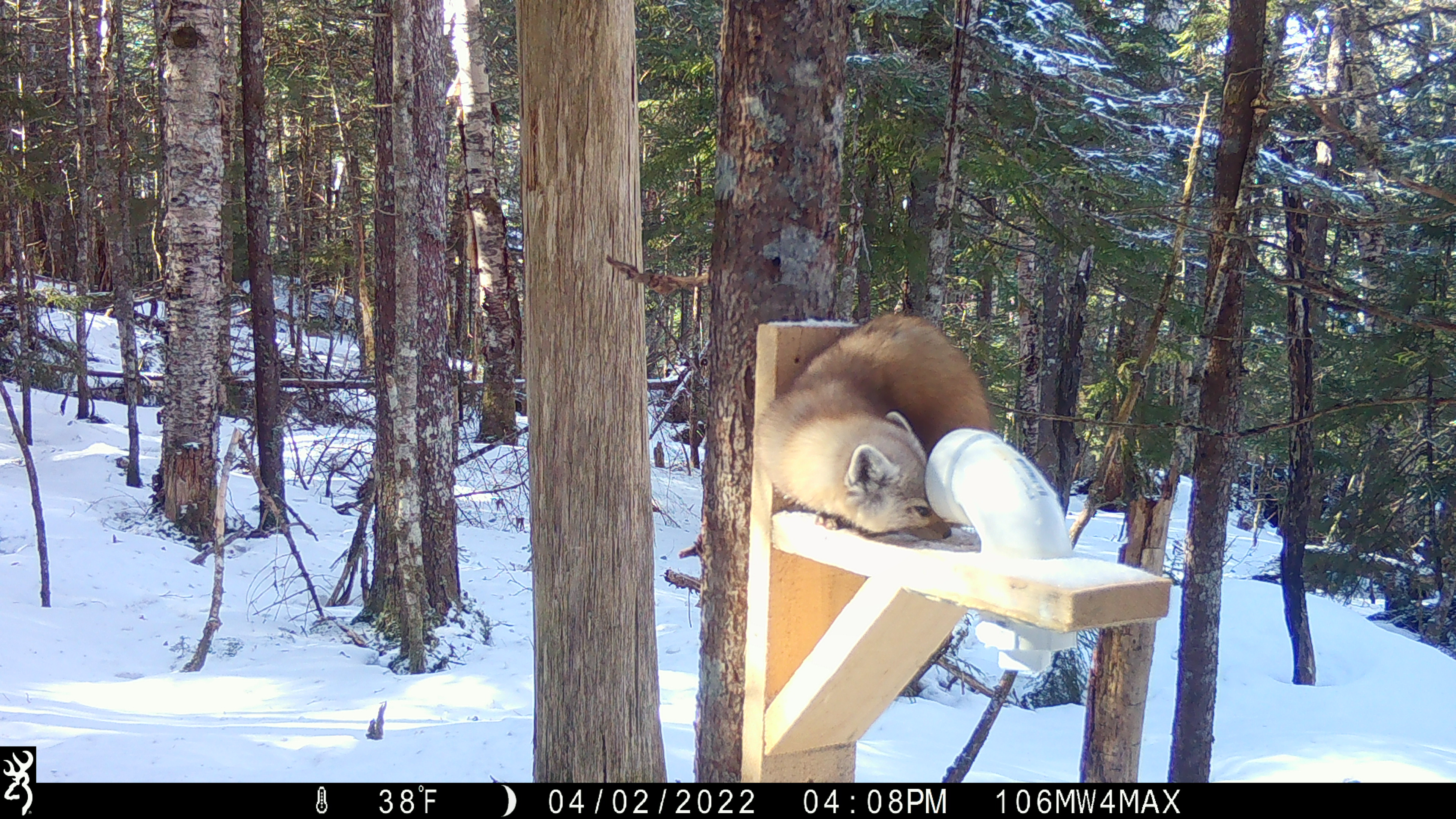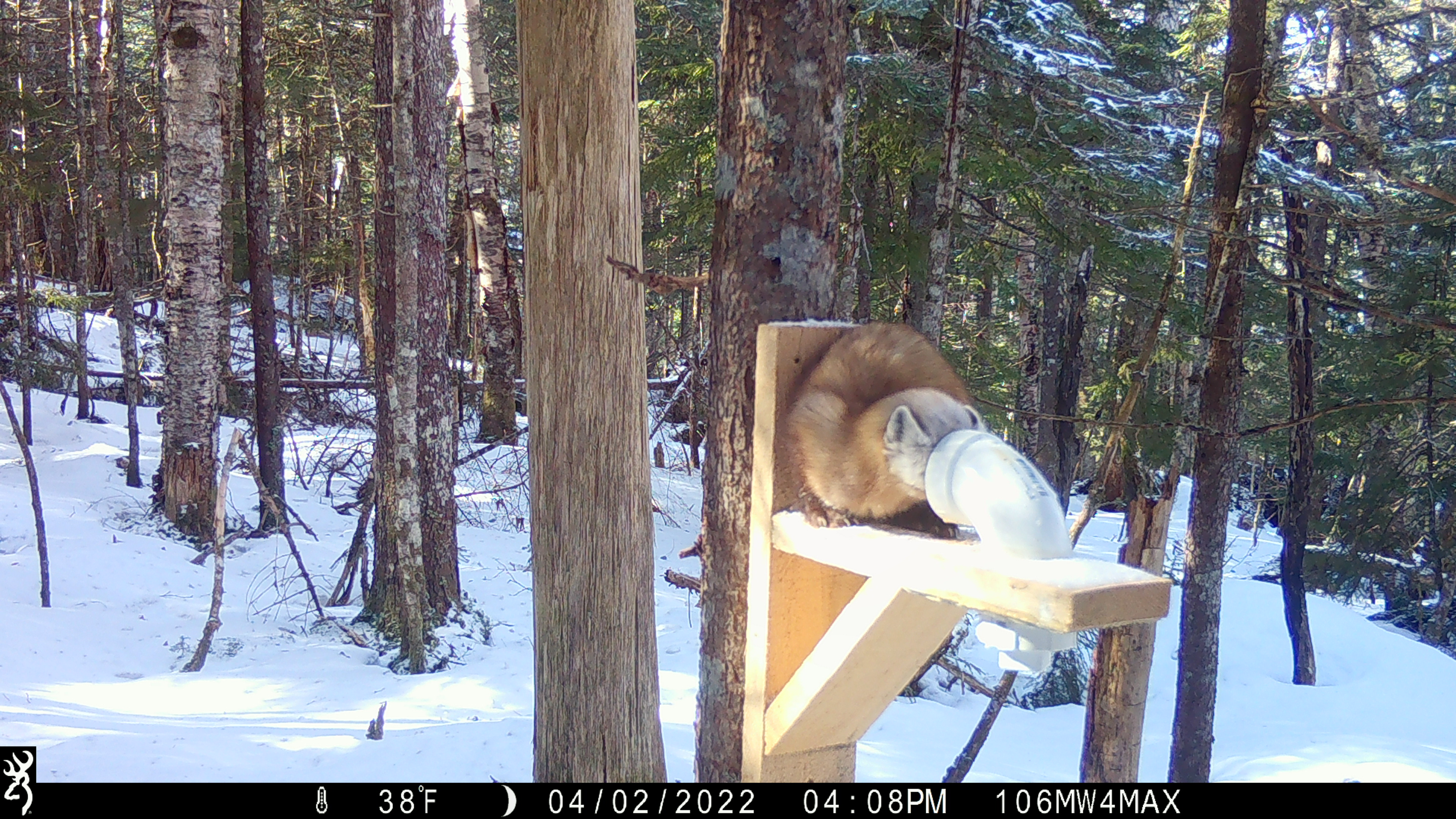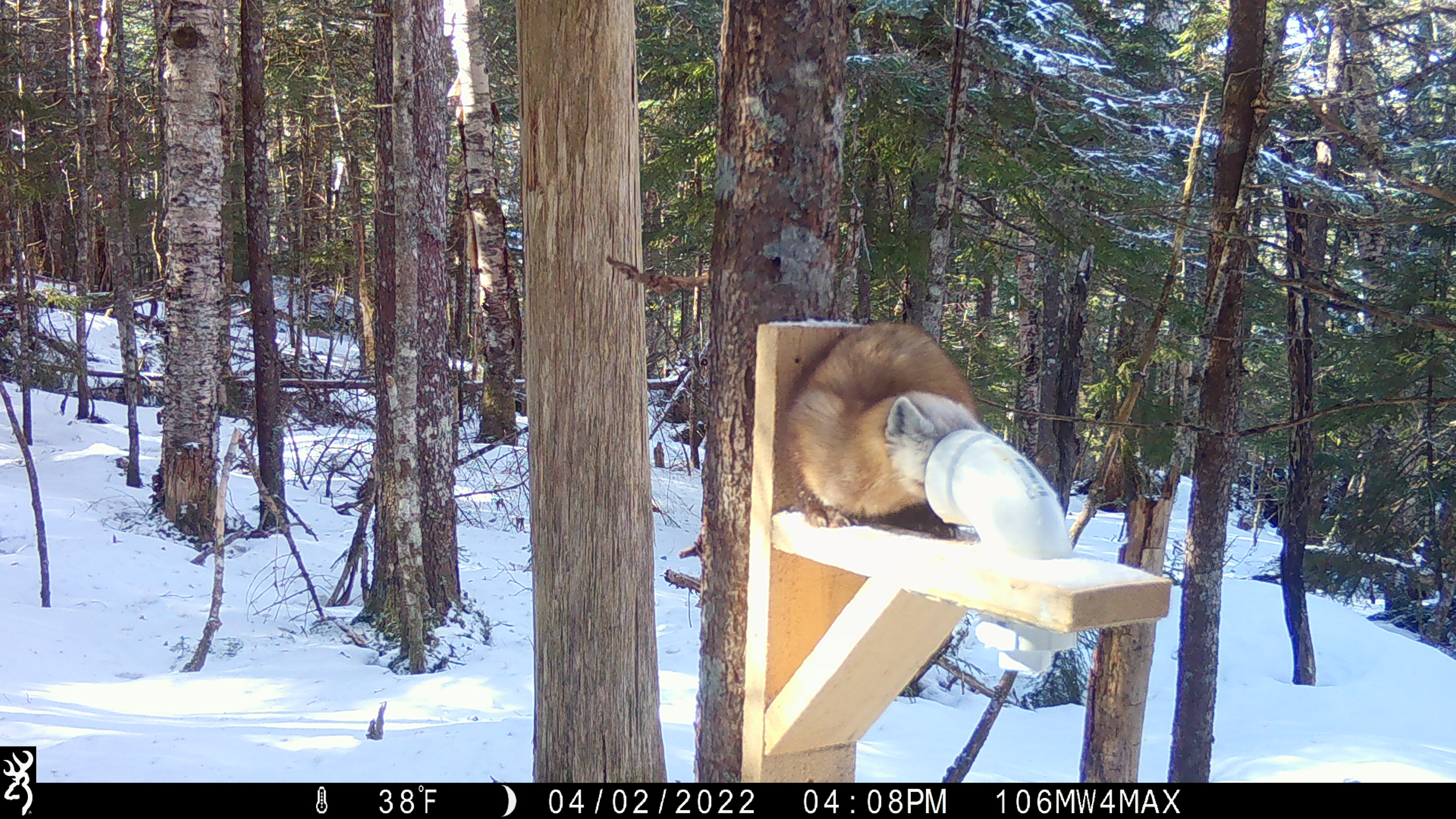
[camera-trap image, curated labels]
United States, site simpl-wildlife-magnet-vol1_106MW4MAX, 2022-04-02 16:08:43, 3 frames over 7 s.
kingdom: Animalia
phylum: Chordata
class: Mammalia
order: Carnivora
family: Mustelidae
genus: Martes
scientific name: Martes americana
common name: american marten